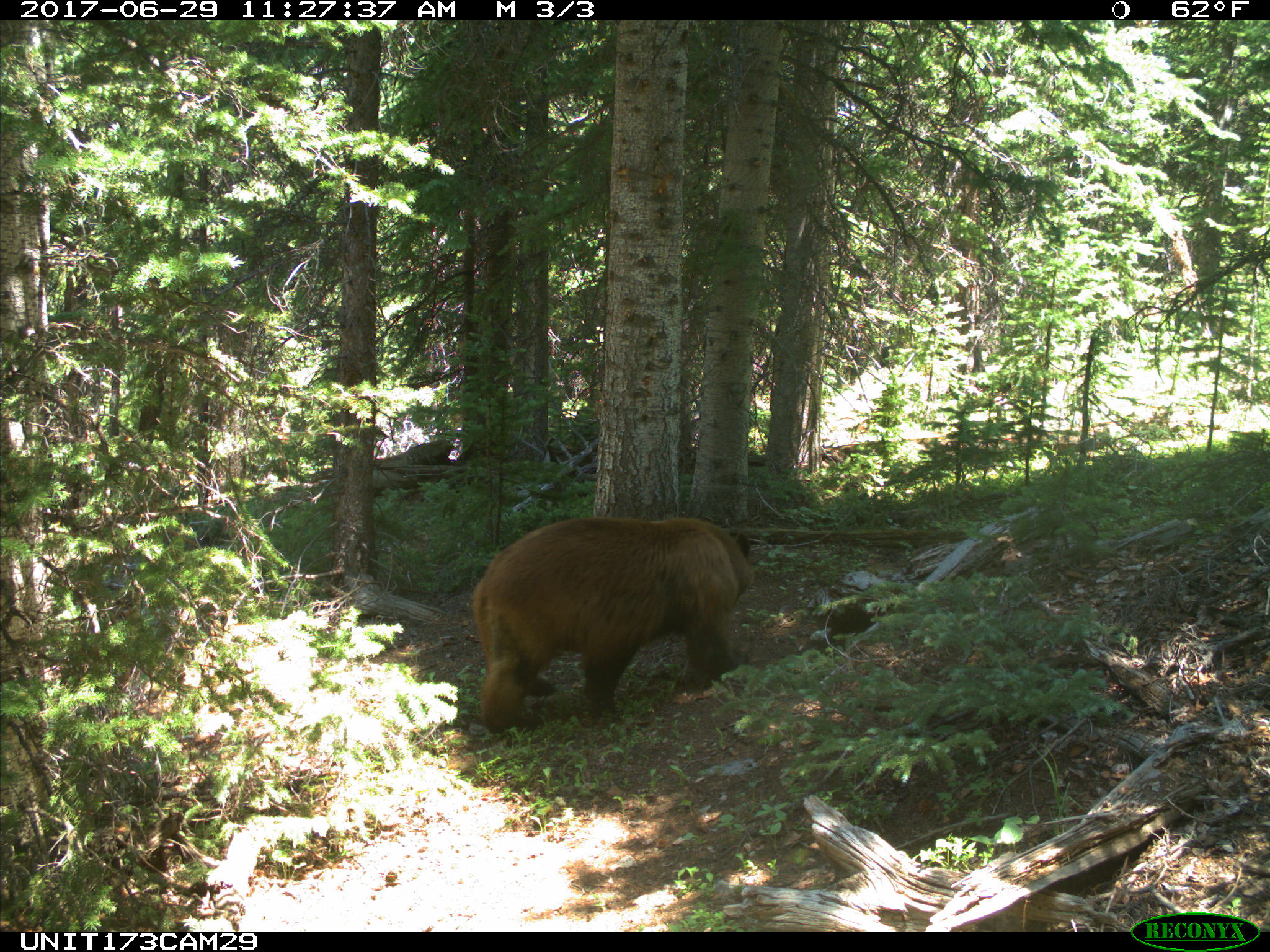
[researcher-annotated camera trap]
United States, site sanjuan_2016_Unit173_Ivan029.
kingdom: Animalia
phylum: Chordata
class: Mammalia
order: Carnivora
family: Ursidae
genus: Ursus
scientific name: Ursus americanus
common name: american black bear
Ursus americanus (american black bear).